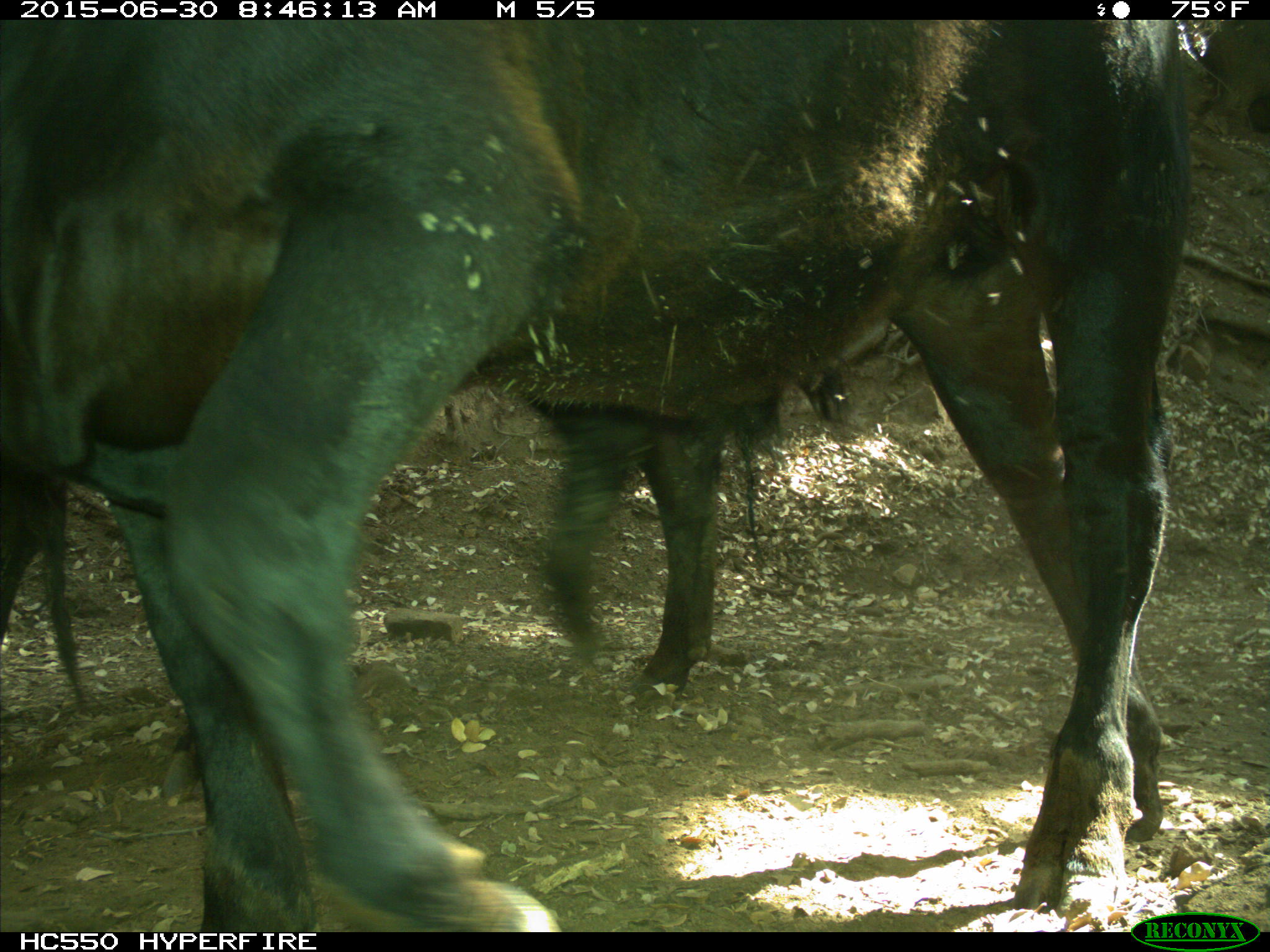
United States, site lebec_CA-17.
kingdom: Animalia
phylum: Chordata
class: Mammalia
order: Artiodactyla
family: Bovidae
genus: Bos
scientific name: Bos taurus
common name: domestic cow